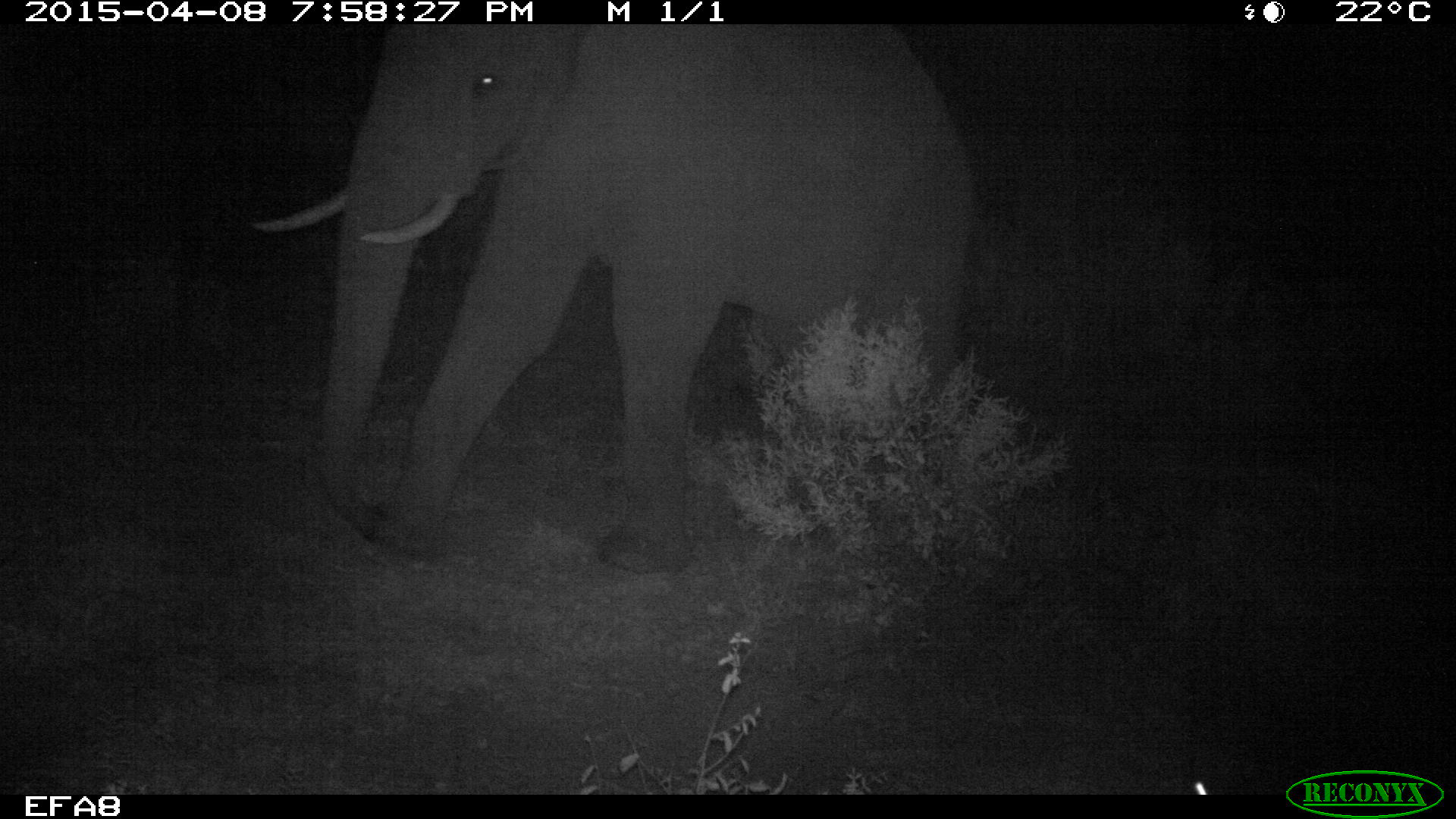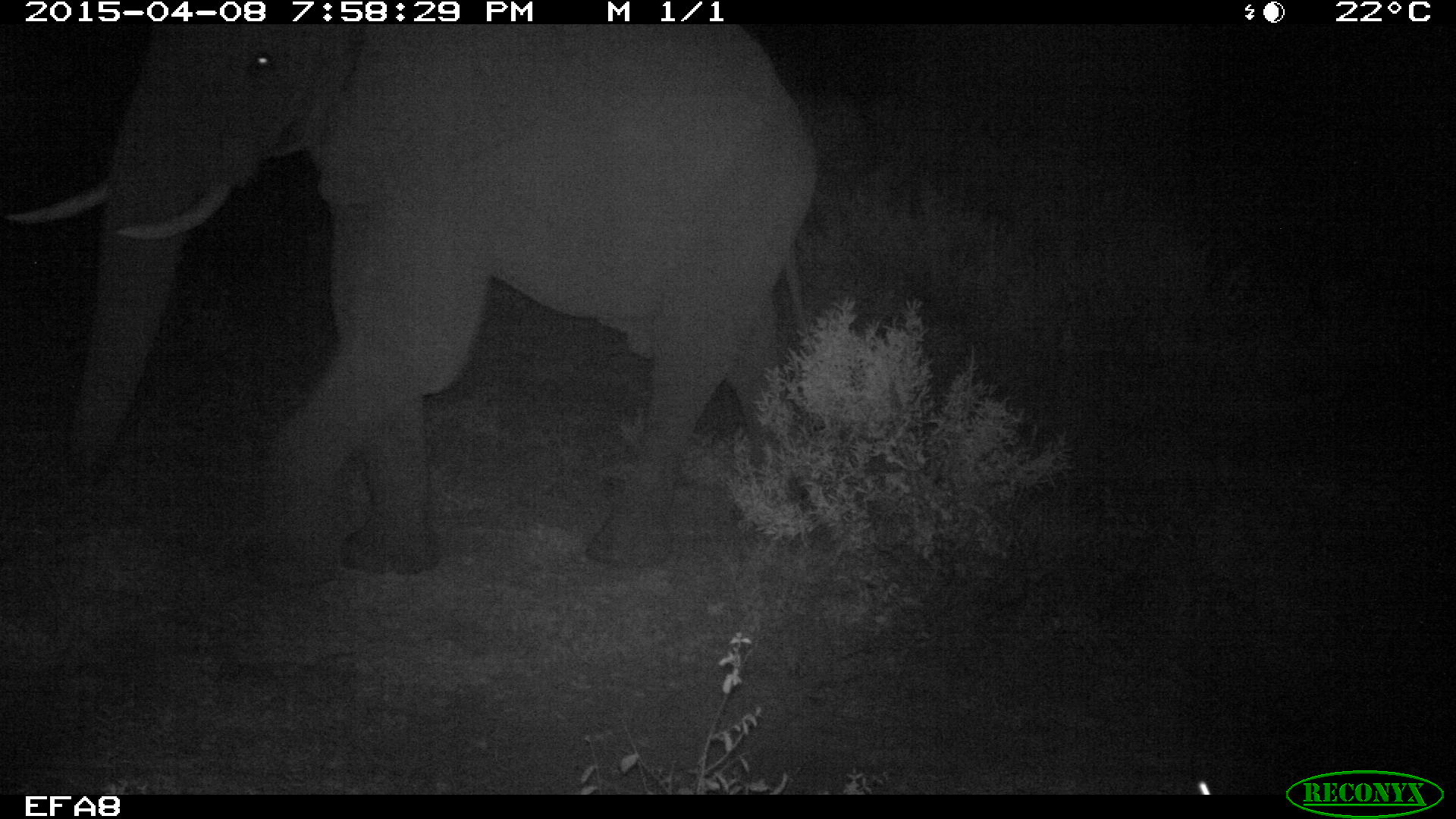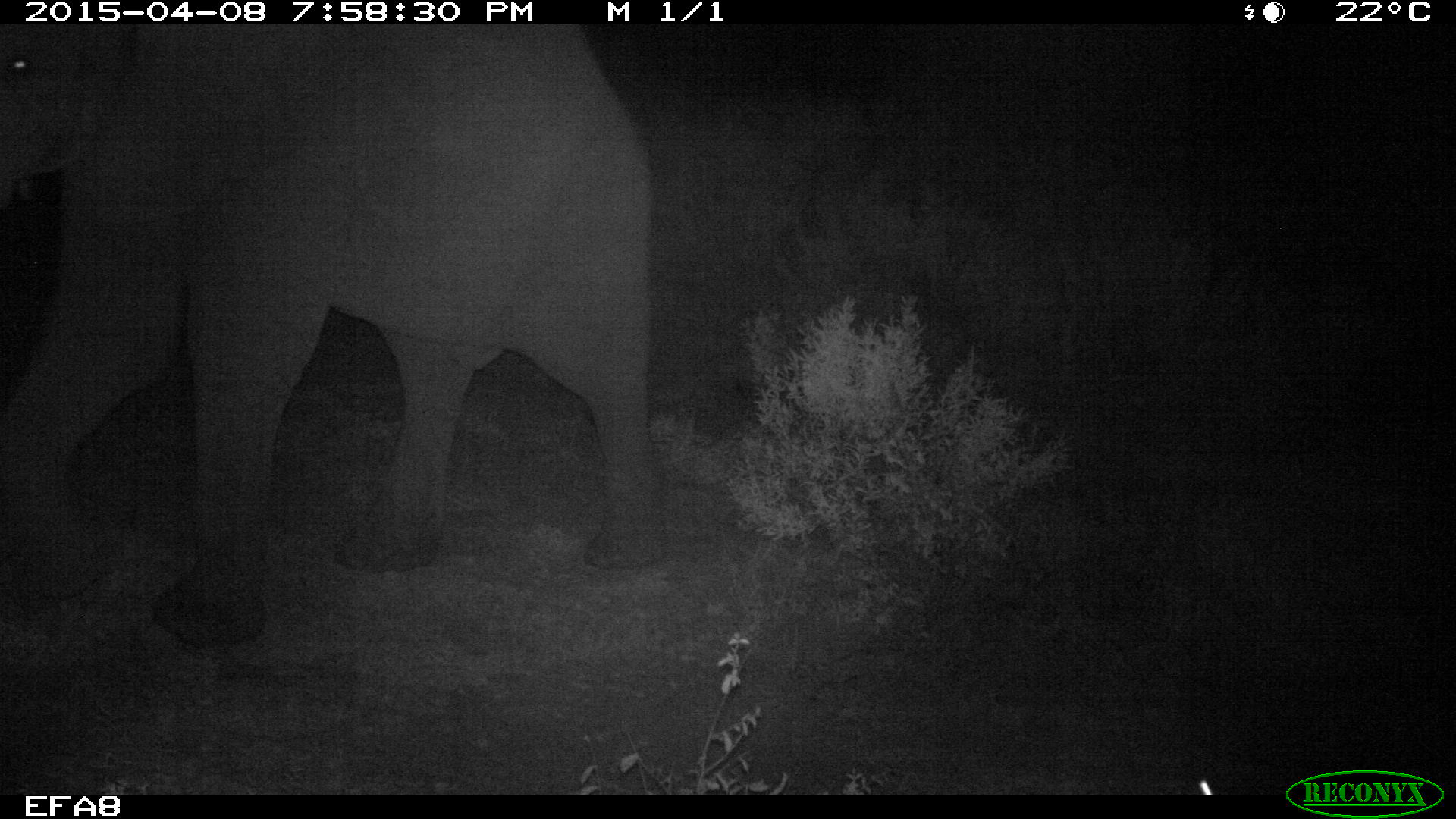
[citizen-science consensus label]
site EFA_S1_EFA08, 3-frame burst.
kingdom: Animalia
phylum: Chordata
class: Mammalia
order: Proboscidea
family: Elephantidae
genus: Loxodonta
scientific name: Loxodonta africana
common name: african bush elephant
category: elephant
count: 1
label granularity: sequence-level